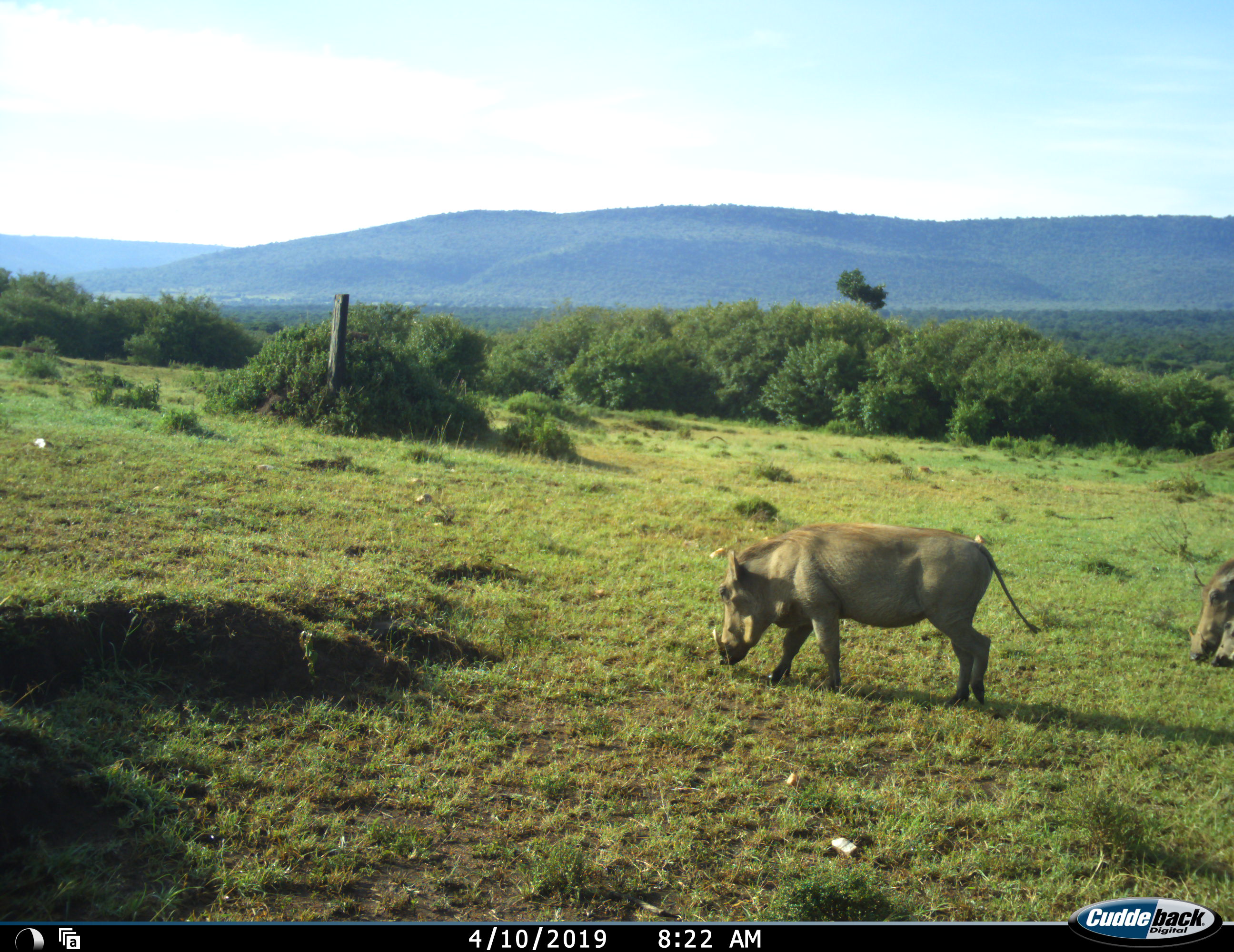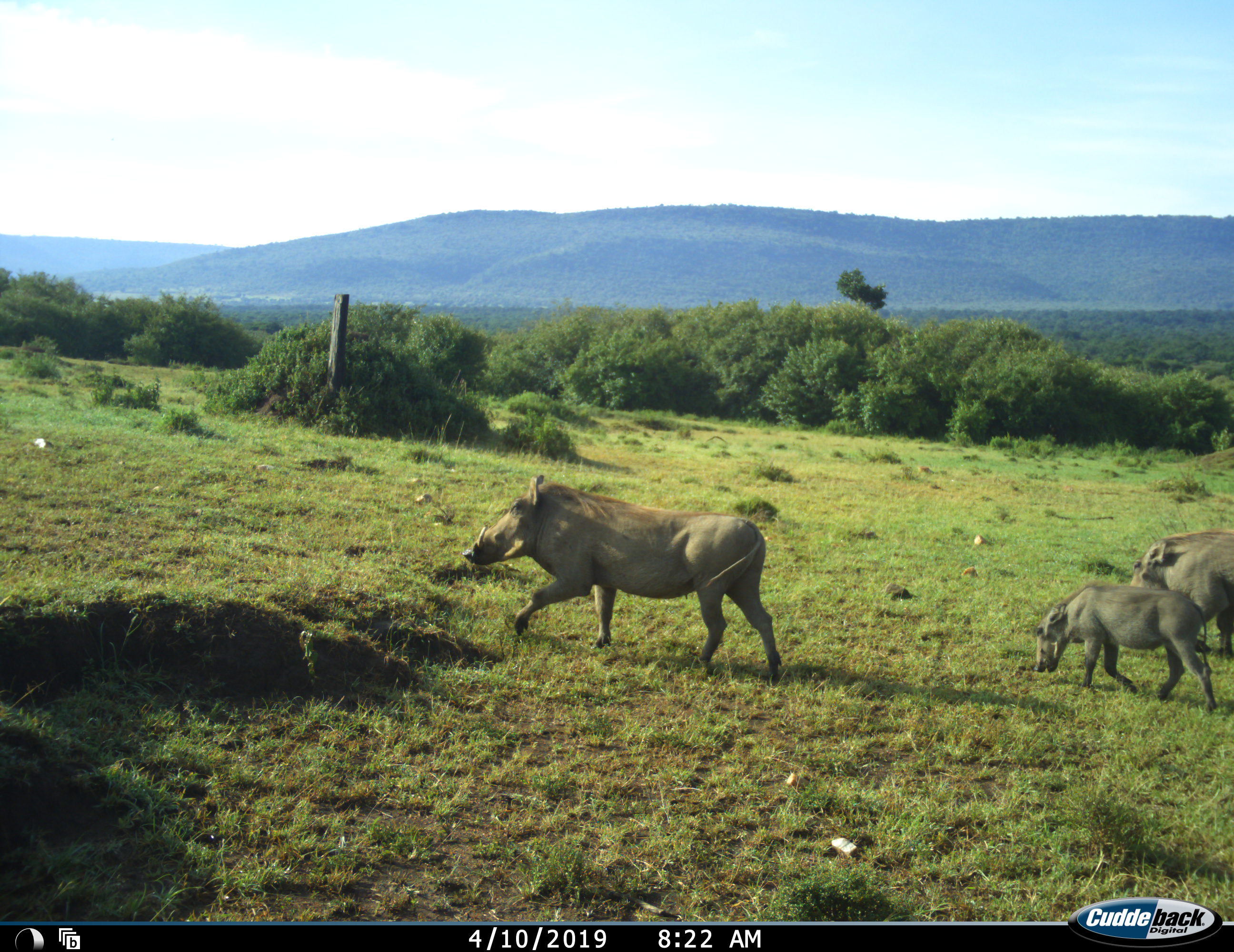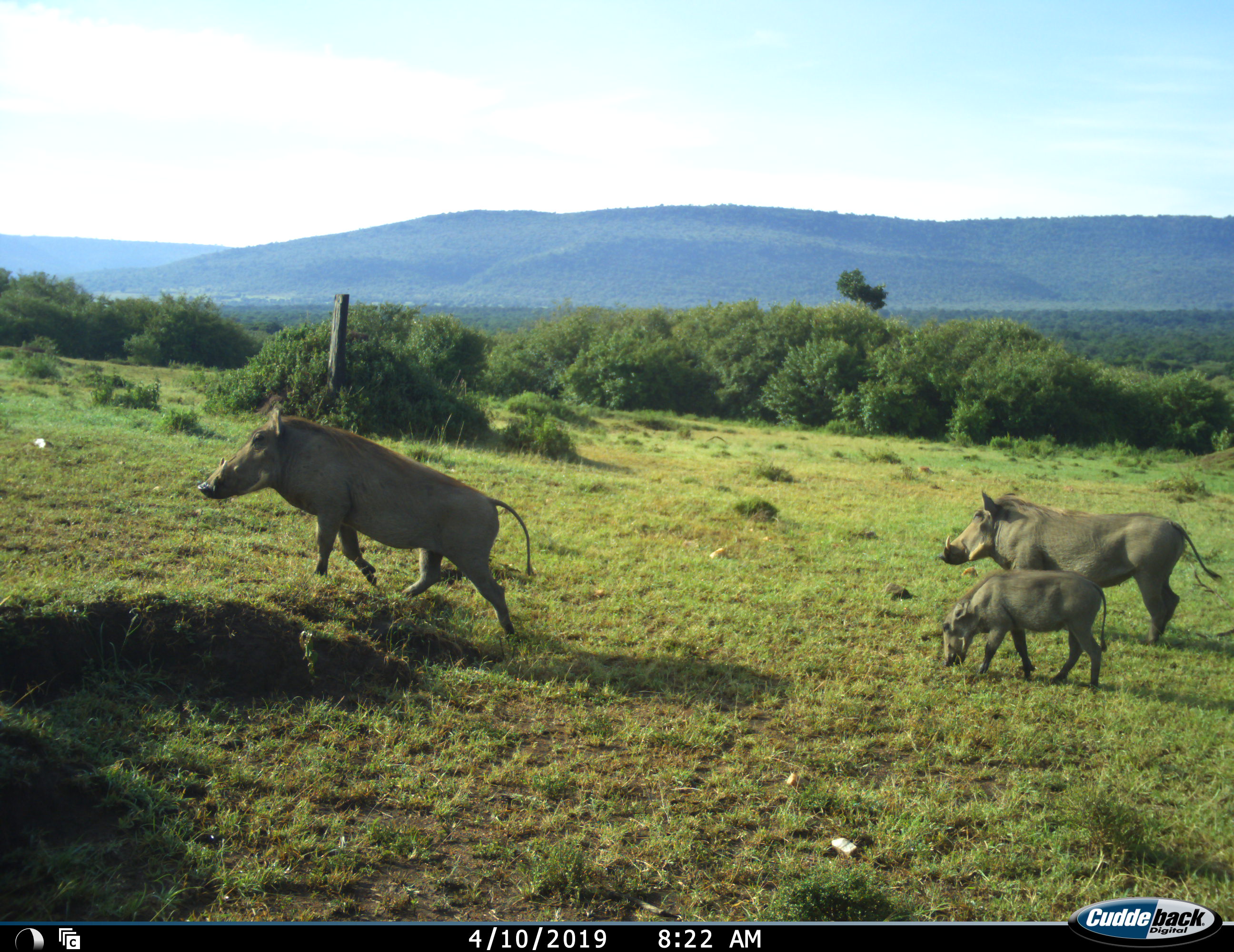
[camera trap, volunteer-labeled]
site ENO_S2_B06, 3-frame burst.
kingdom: Animalia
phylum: Chordata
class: Mammalia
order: Artiodactyla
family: Suidae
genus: Phacochoerus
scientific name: Phacochoerus africanus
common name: warthog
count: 3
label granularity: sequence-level